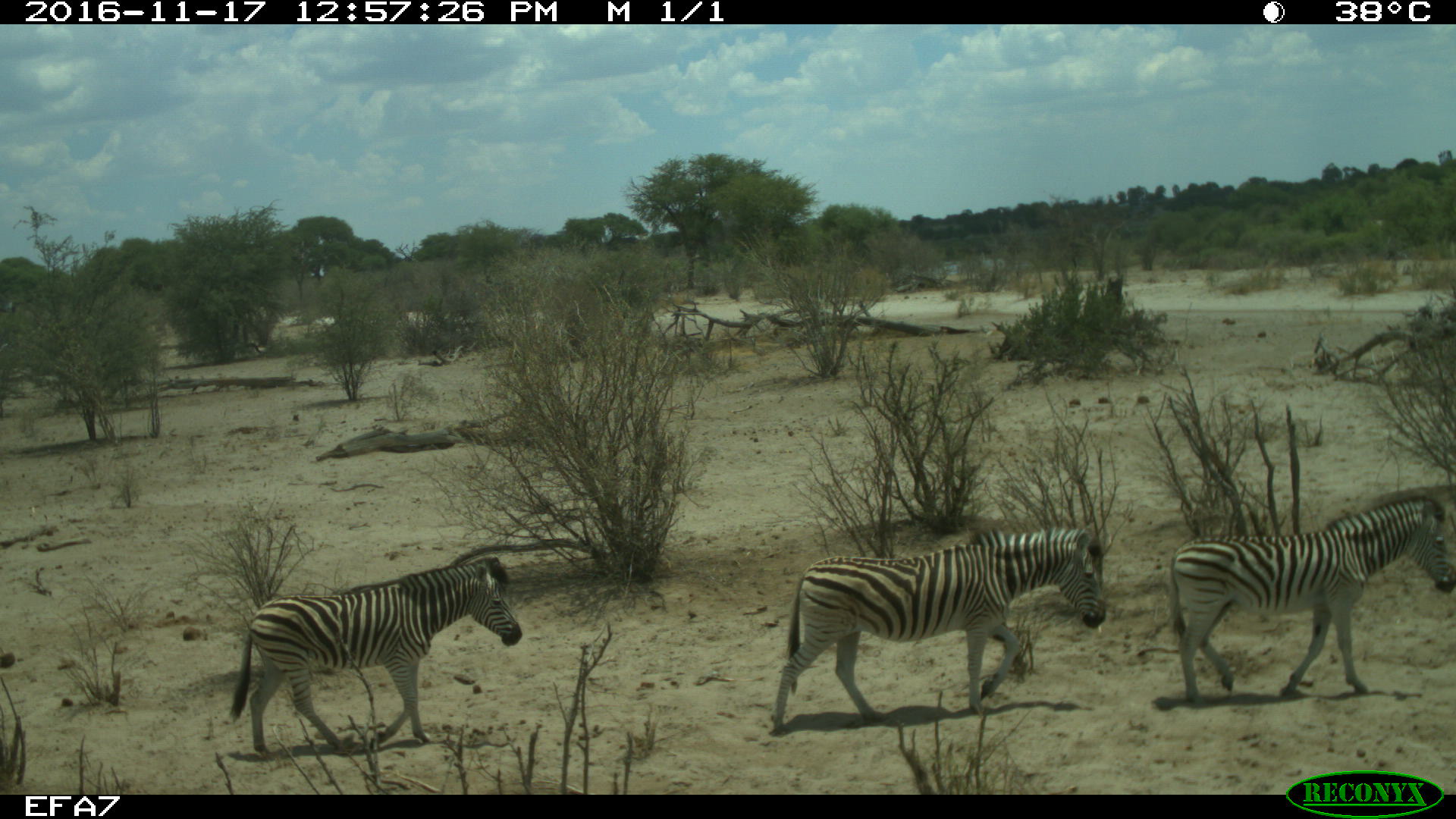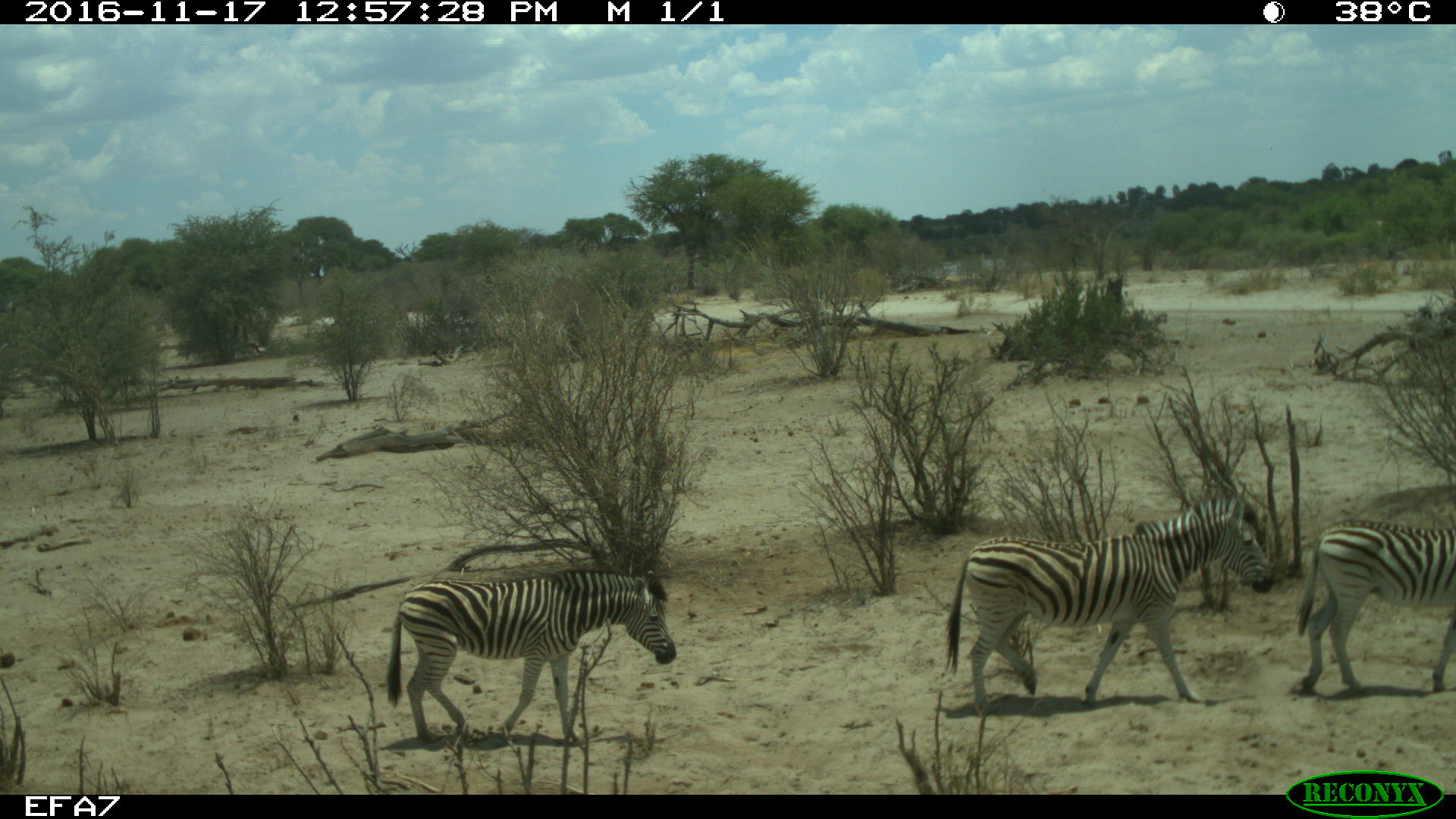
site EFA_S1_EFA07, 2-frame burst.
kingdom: Animalia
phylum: Chordata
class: Mammalia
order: Perissodactyla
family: Equidae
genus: Equus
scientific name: Equus quagga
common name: plains zebra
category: zebraplains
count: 3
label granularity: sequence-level